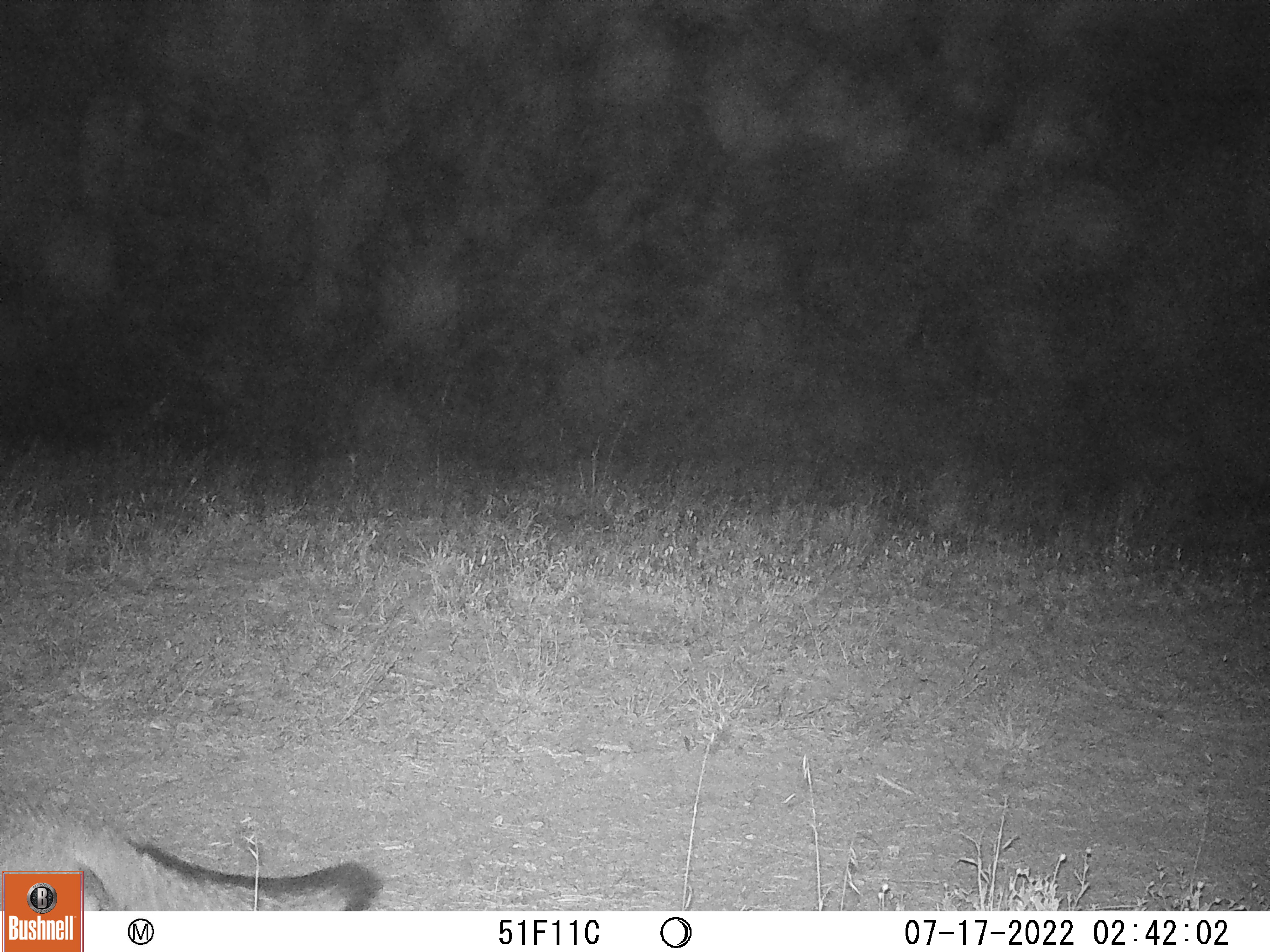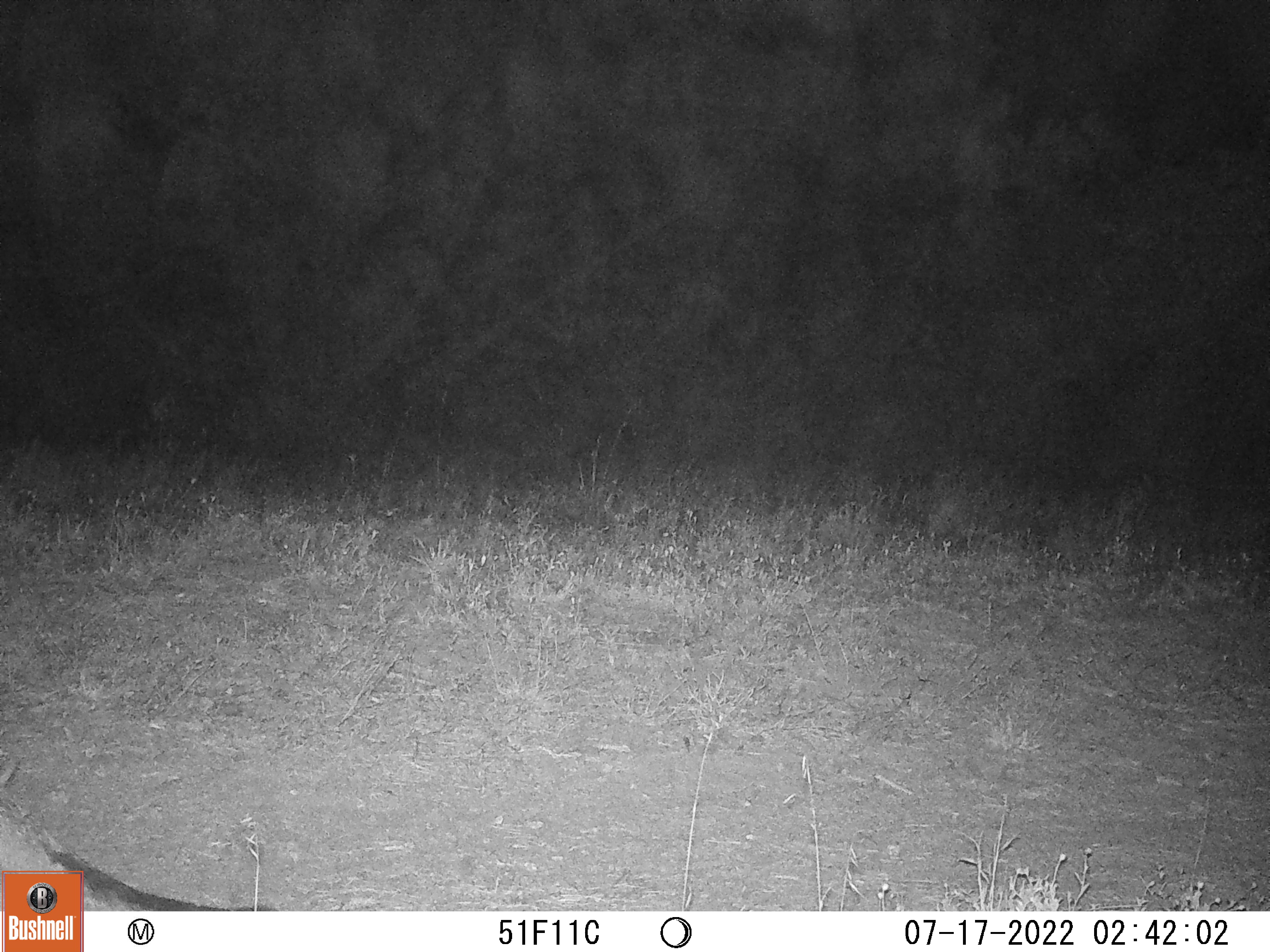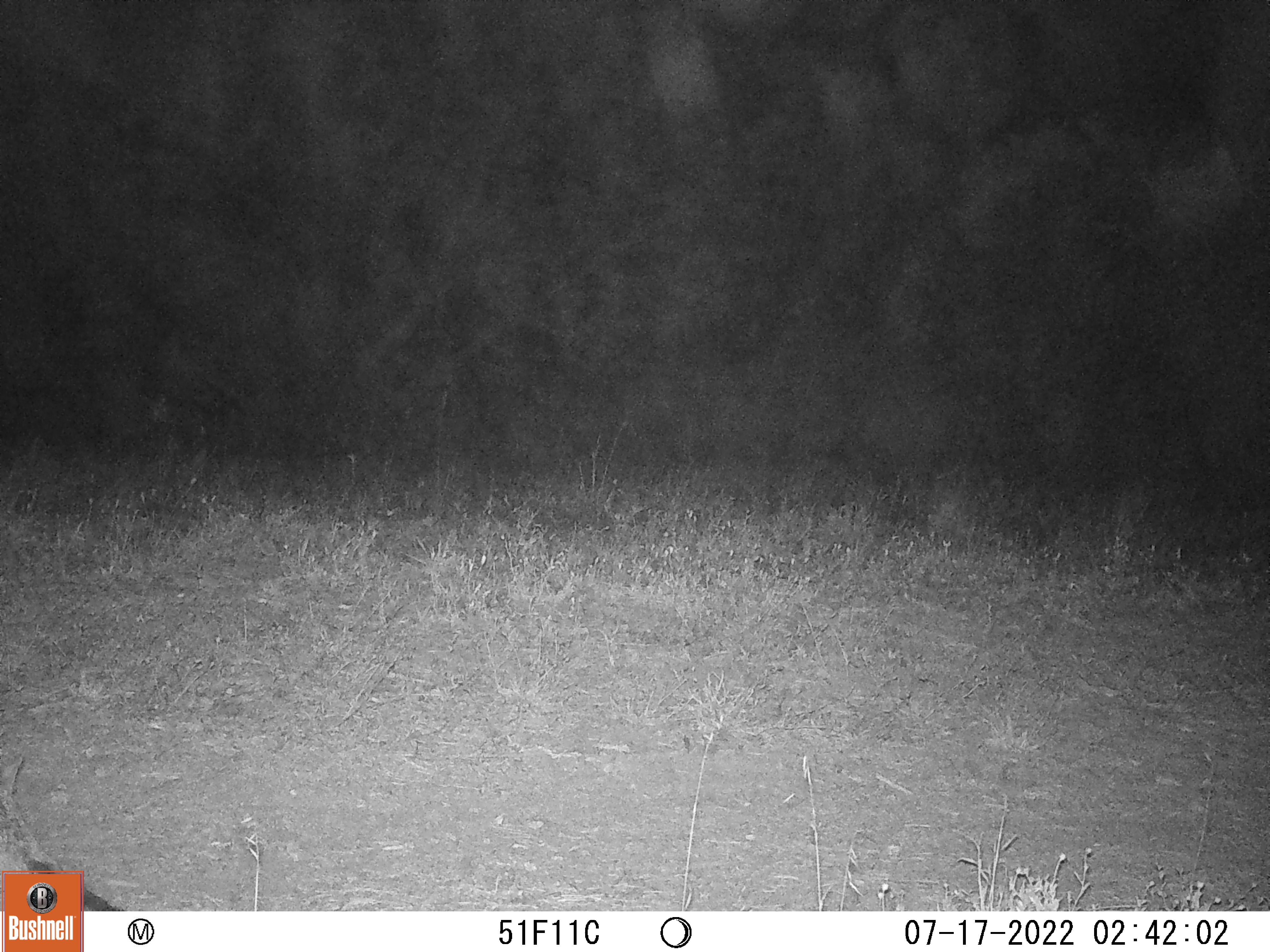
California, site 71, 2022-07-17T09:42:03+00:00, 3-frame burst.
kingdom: Animalia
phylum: Chordata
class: Mammalia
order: Carnivora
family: Canidae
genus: Urocyon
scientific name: Urocyon cinereoargenteus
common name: gray fox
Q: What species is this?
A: Gray fox (Urocyon cinereoargenteus).